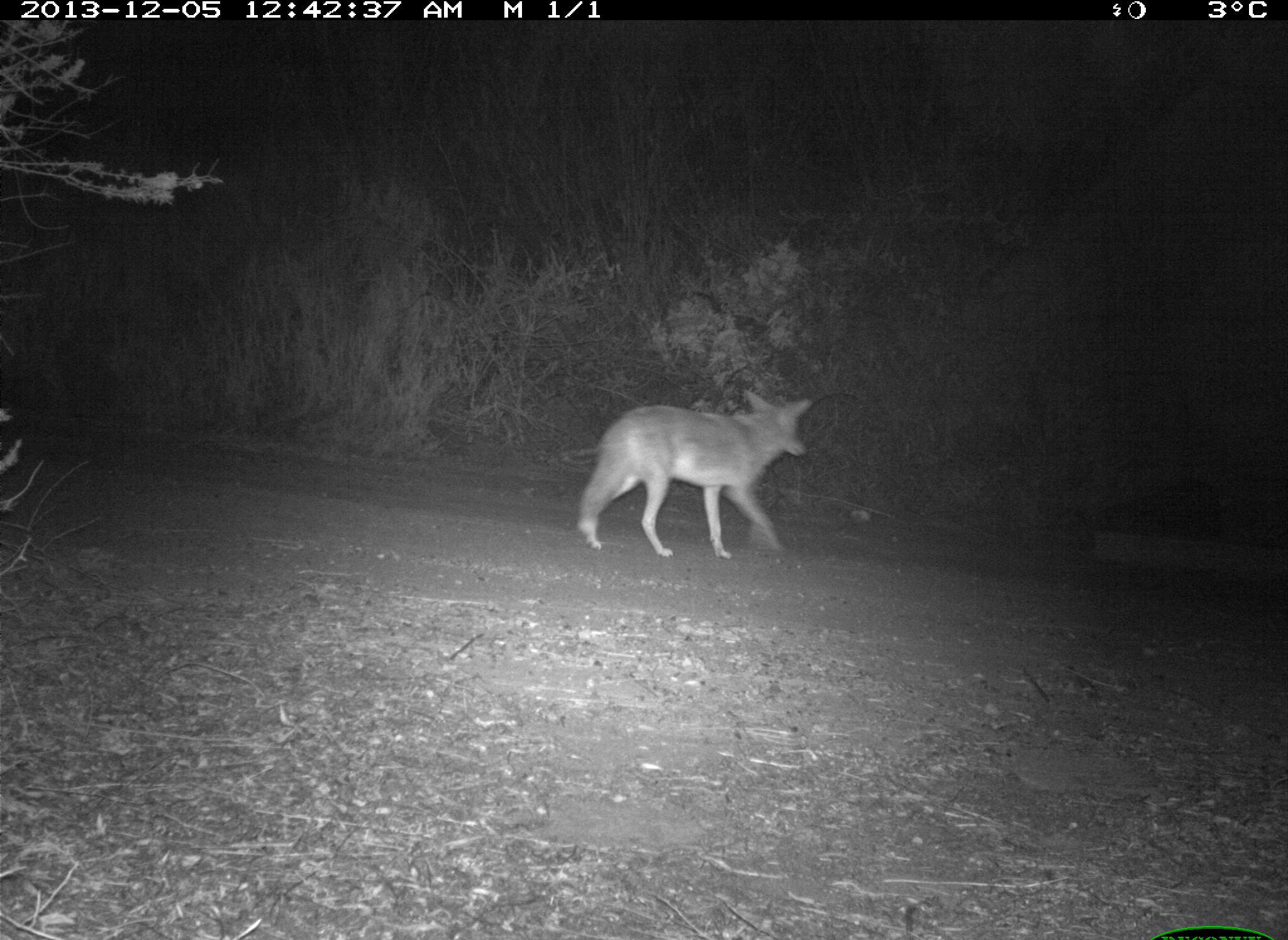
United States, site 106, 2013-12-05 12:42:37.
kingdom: Animalia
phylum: Chordata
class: Mammalia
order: Carnivora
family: Canidae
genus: Canis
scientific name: Canis latrans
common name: coyote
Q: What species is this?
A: Coyote (Canis latrans).